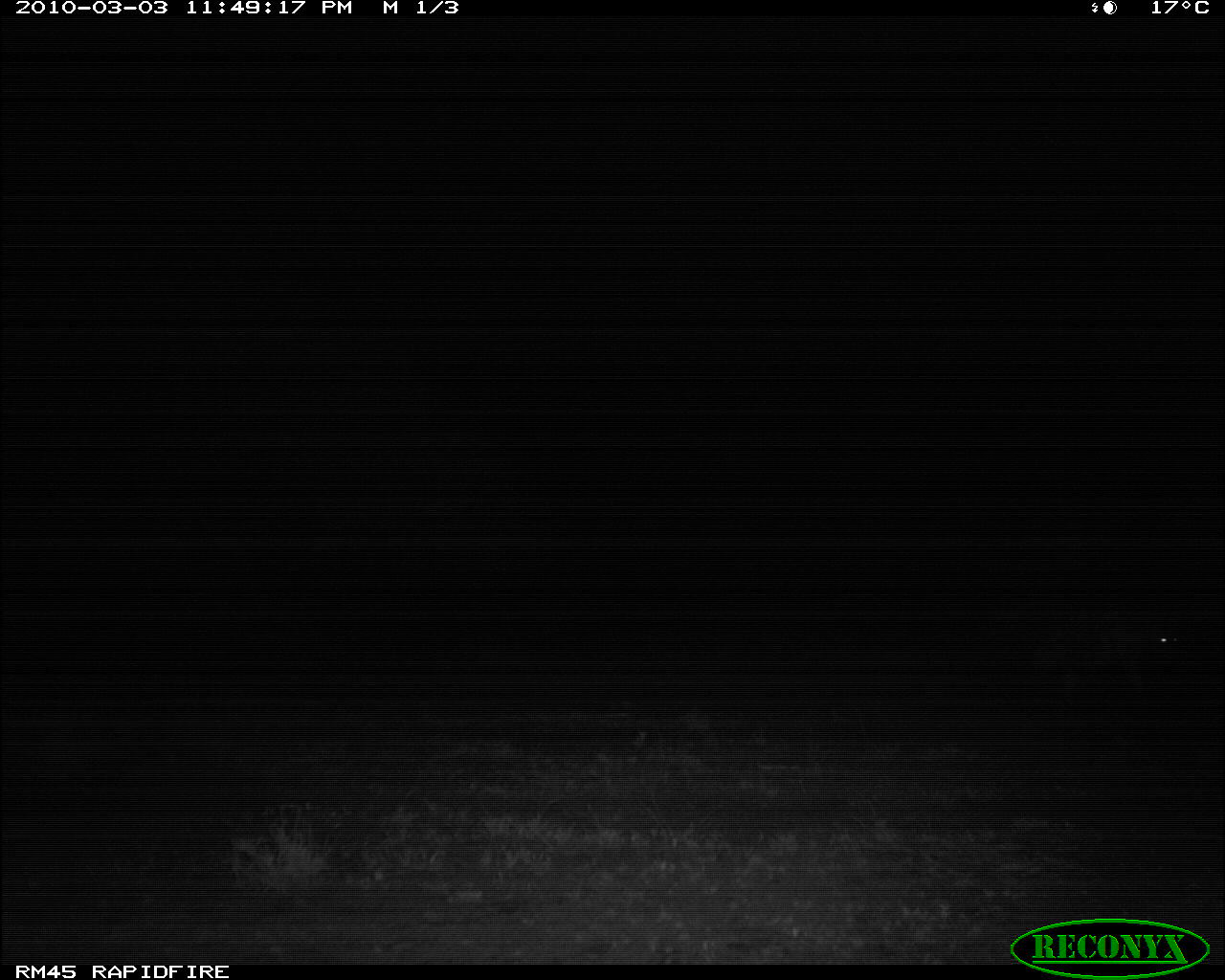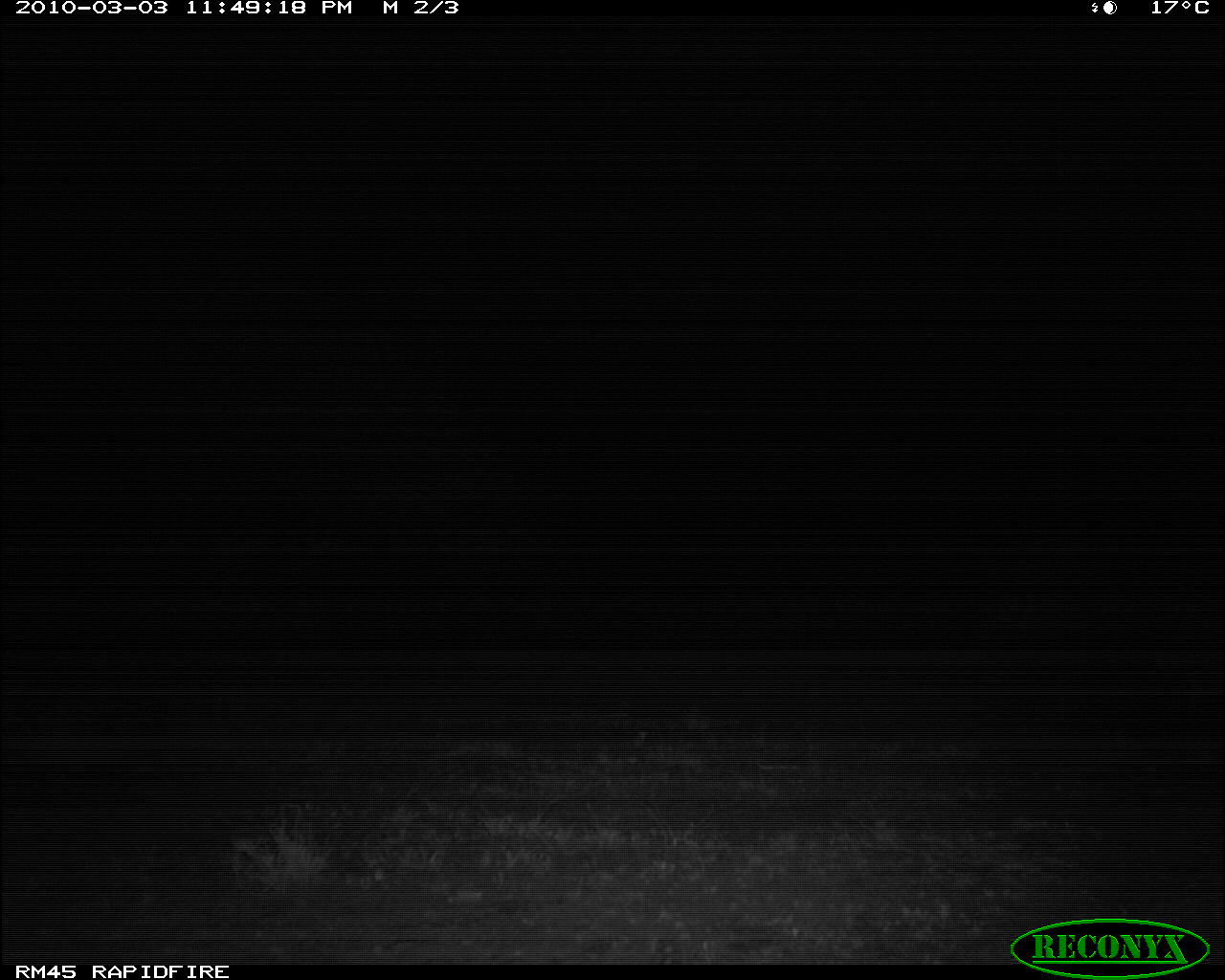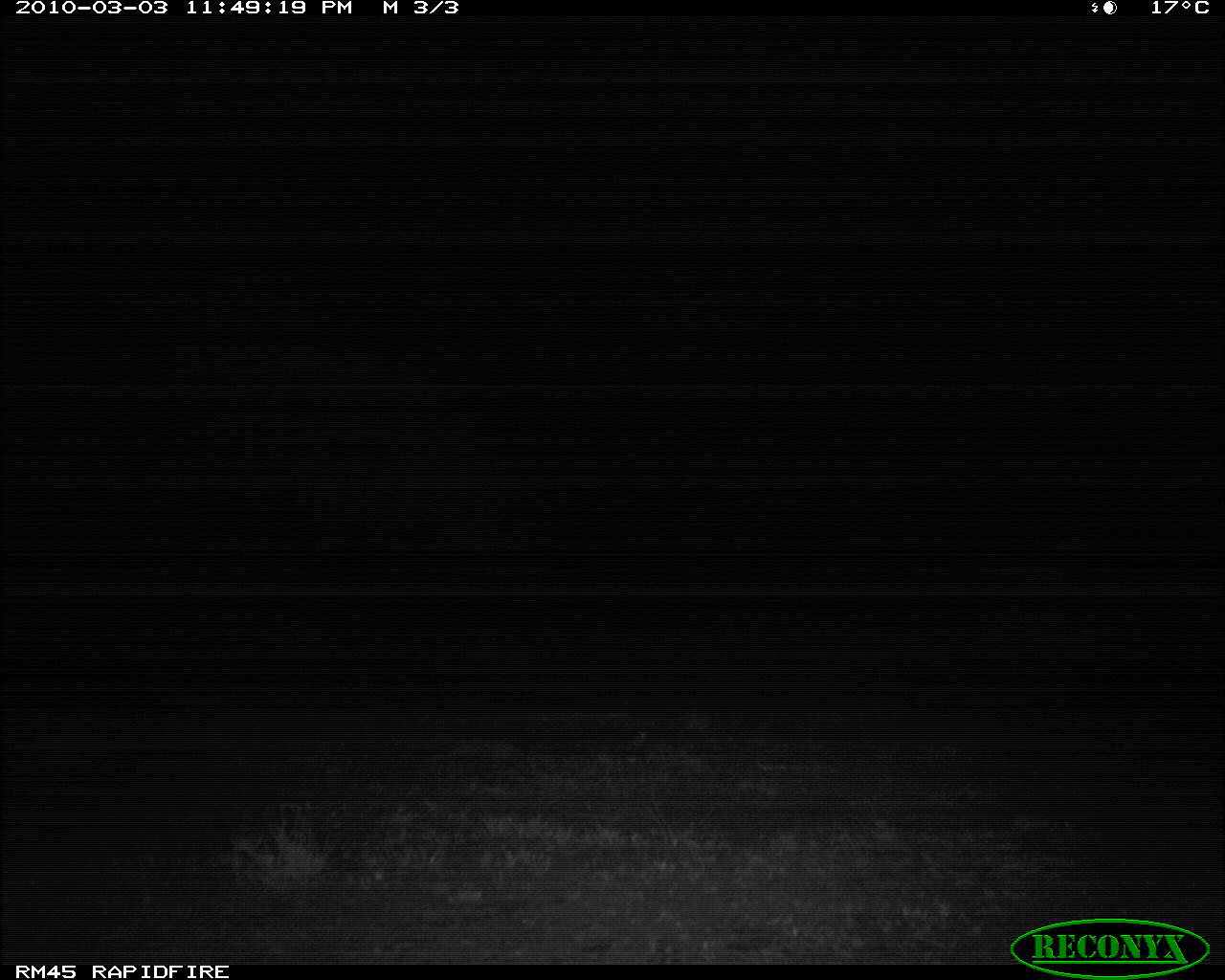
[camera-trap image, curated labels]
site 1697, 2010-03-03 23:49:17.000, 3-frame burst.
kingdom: Animalia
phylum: Chordata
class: Mammalia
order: Carnivora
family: Hyaenidae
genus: Crocuta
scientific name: Crocuta crocuta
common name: spotted hyena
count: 1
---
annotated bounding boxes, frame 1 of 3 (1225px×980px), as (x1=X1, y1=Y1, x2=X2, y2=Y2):
crocuta crocuta: (x1=1005, y1=613, x2=1183, y2=724)